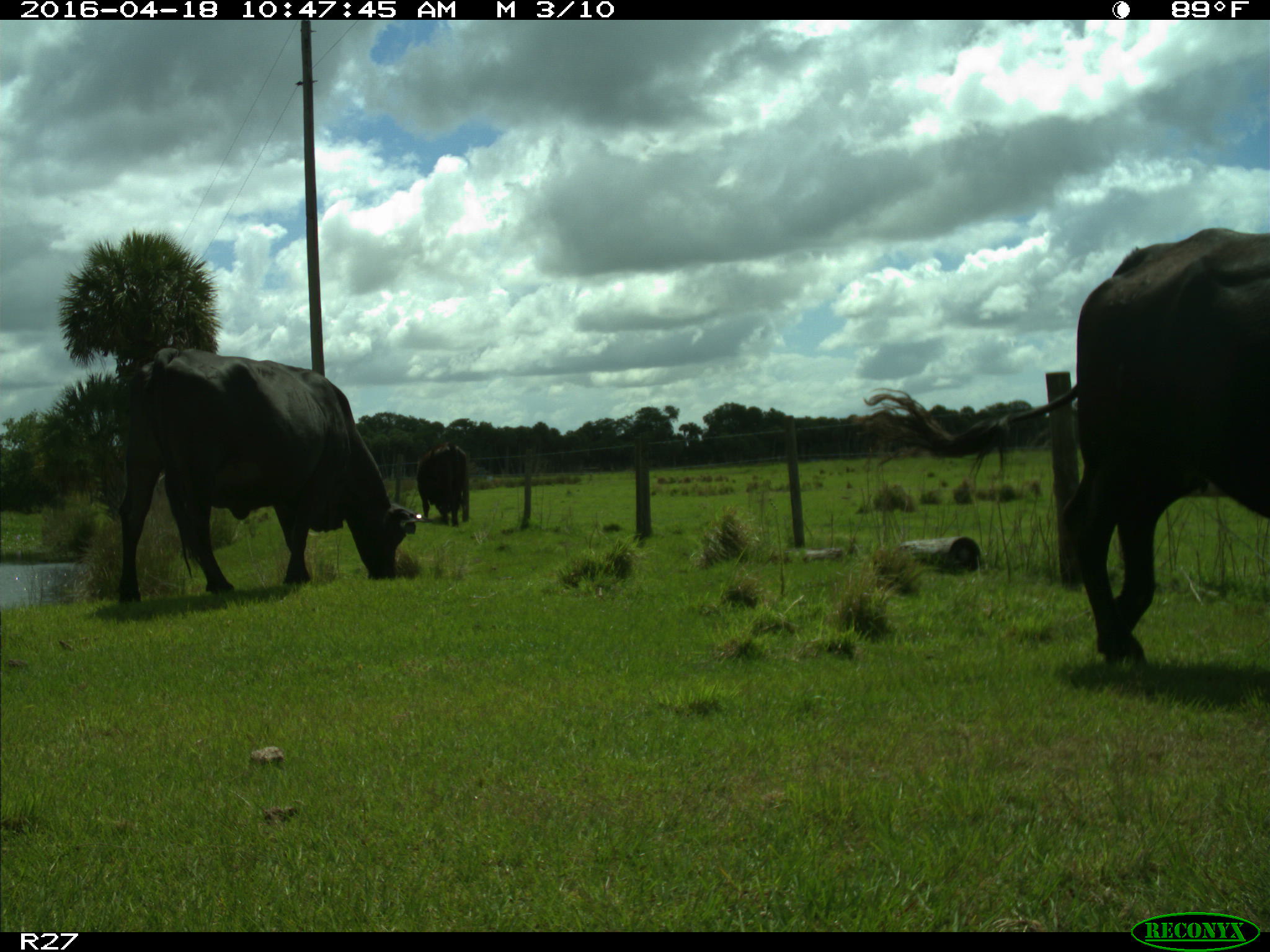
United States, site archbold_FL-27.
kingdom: Animalia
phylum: Chordata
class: Mammalia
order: Artiodactyla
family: Bovidae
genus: Bos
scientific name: Bos taurus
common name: domestic cow